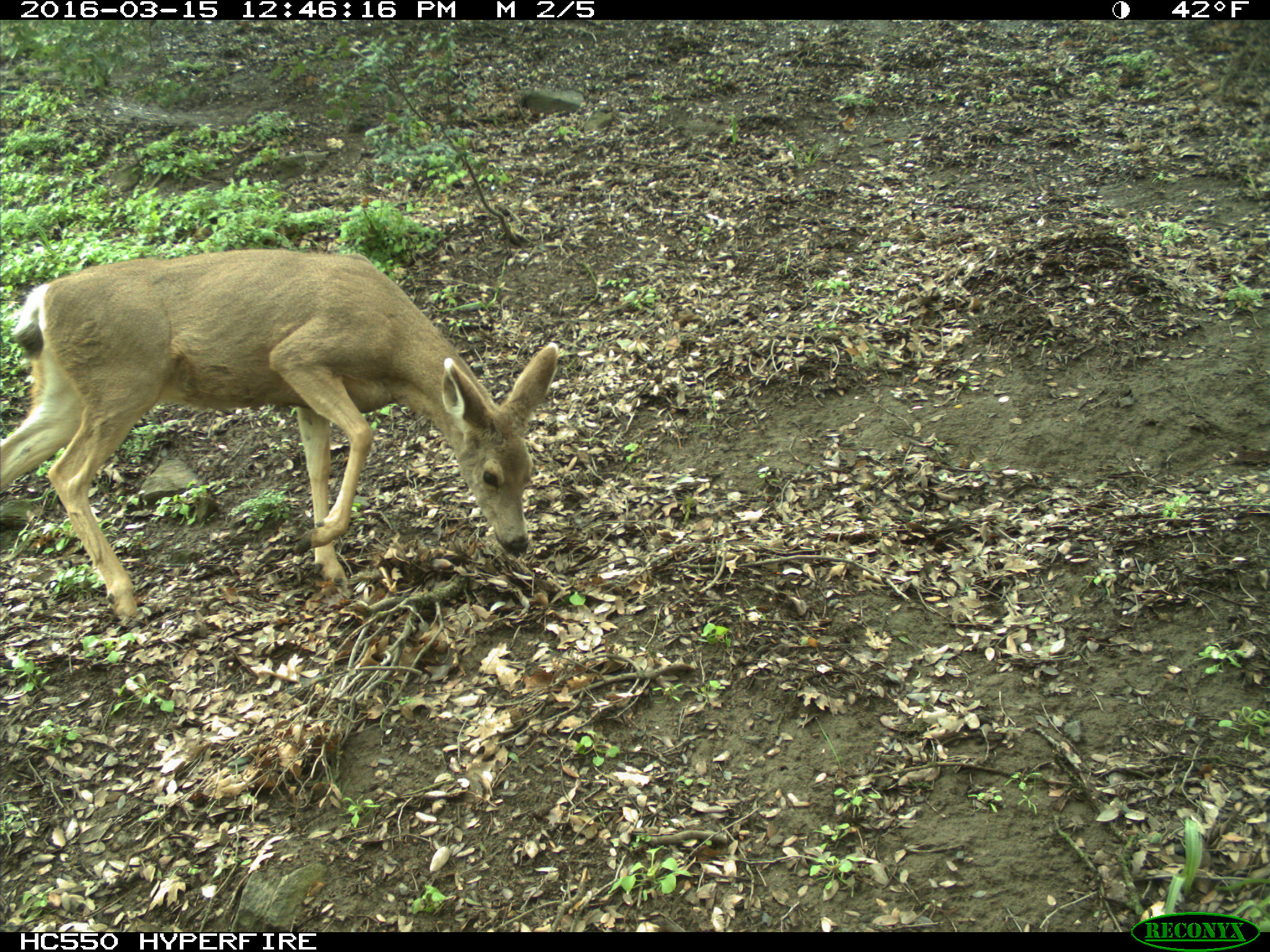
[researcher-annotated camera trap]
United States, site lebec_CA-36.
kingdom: Animalia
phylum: Chordata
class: Mammalia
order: Artiodactyla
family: Cervidae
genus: Odocoileus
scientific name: Odocoileus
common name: deer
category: unidentified deer